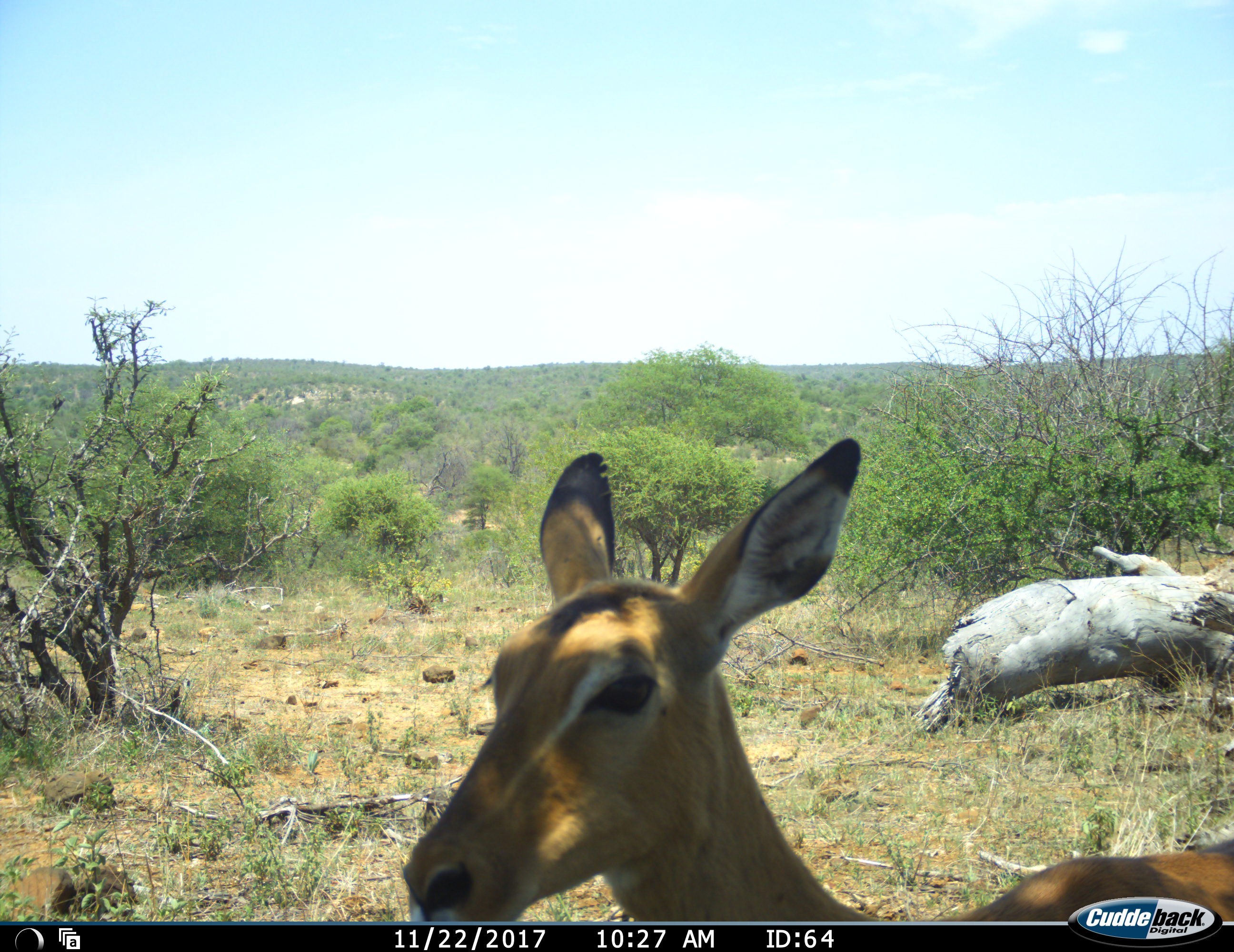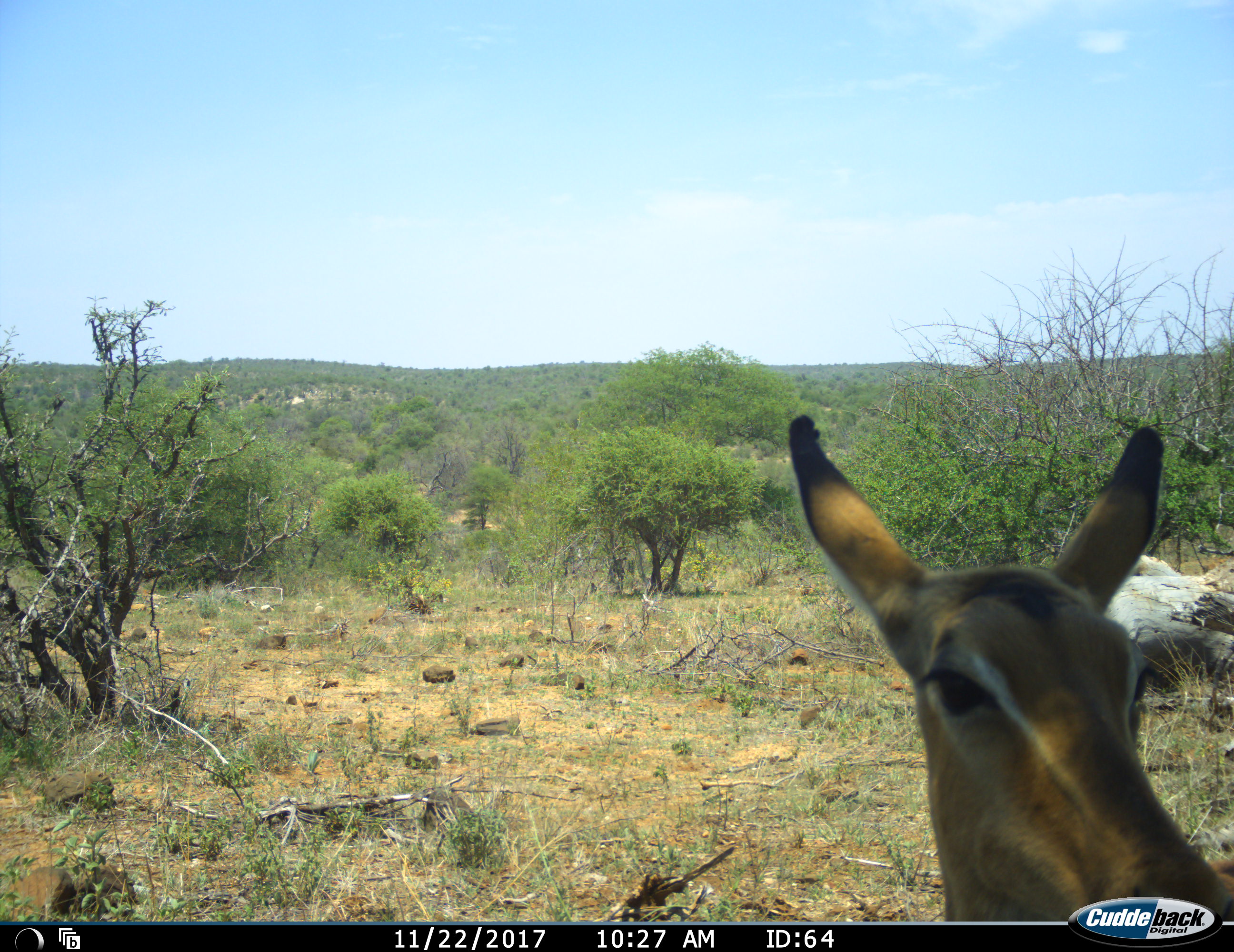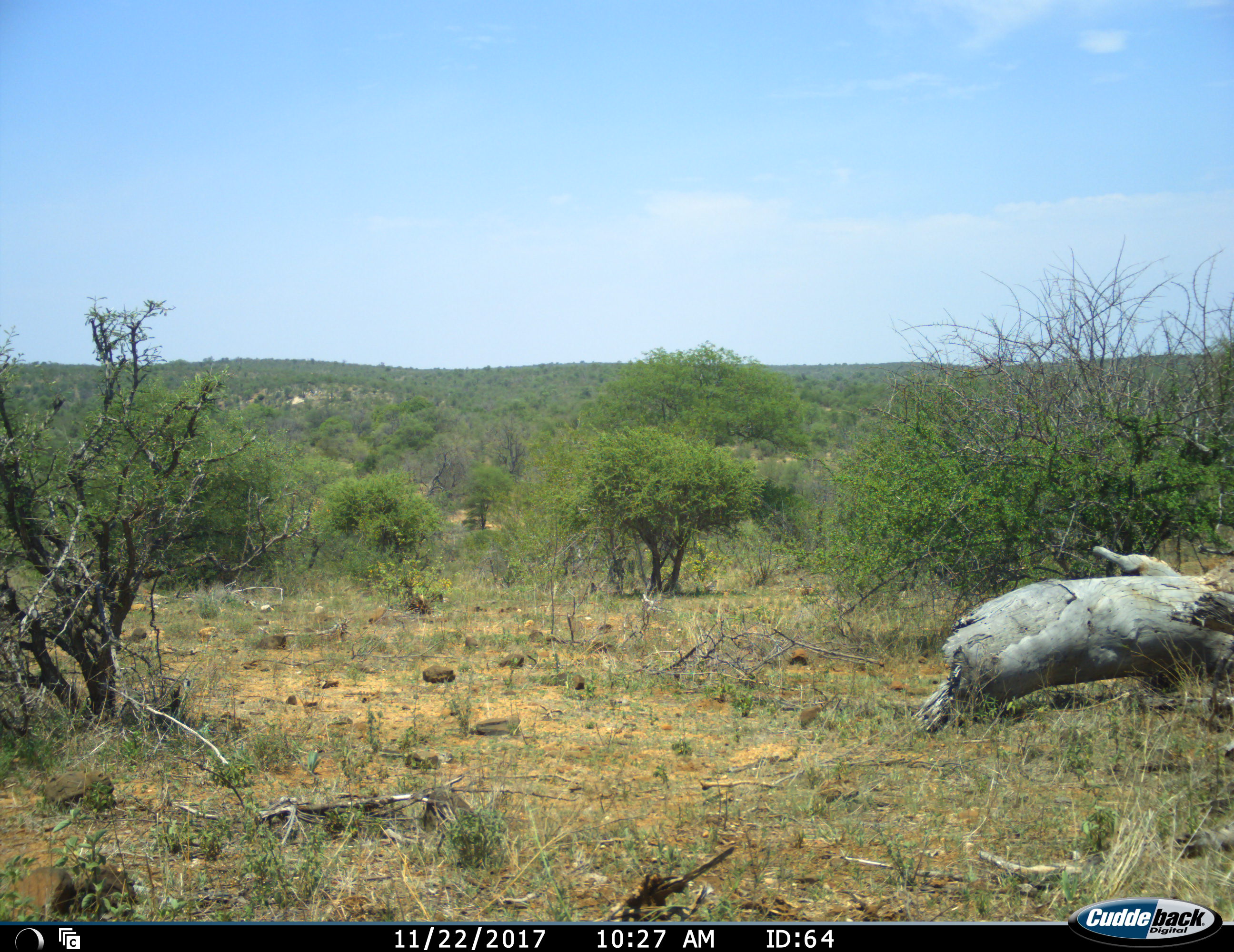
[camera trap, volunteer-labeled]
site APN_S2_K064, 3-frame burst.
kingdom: Animalia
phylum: Chordata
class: Mammalia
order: Artiodactyla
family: Bovidae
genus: Aepyceros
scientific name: Aepyceros melampus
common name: impala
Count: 1.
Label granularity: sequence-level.